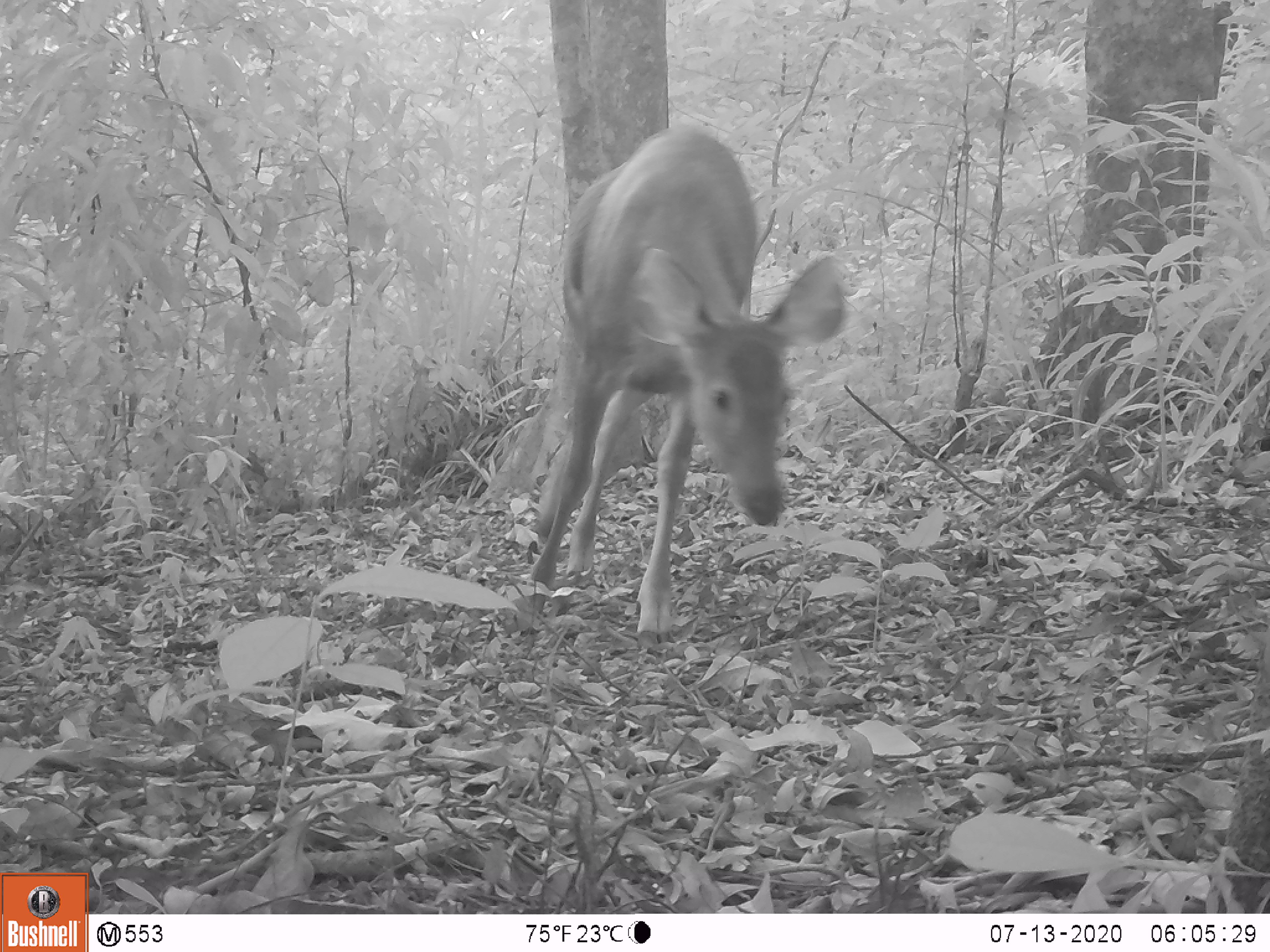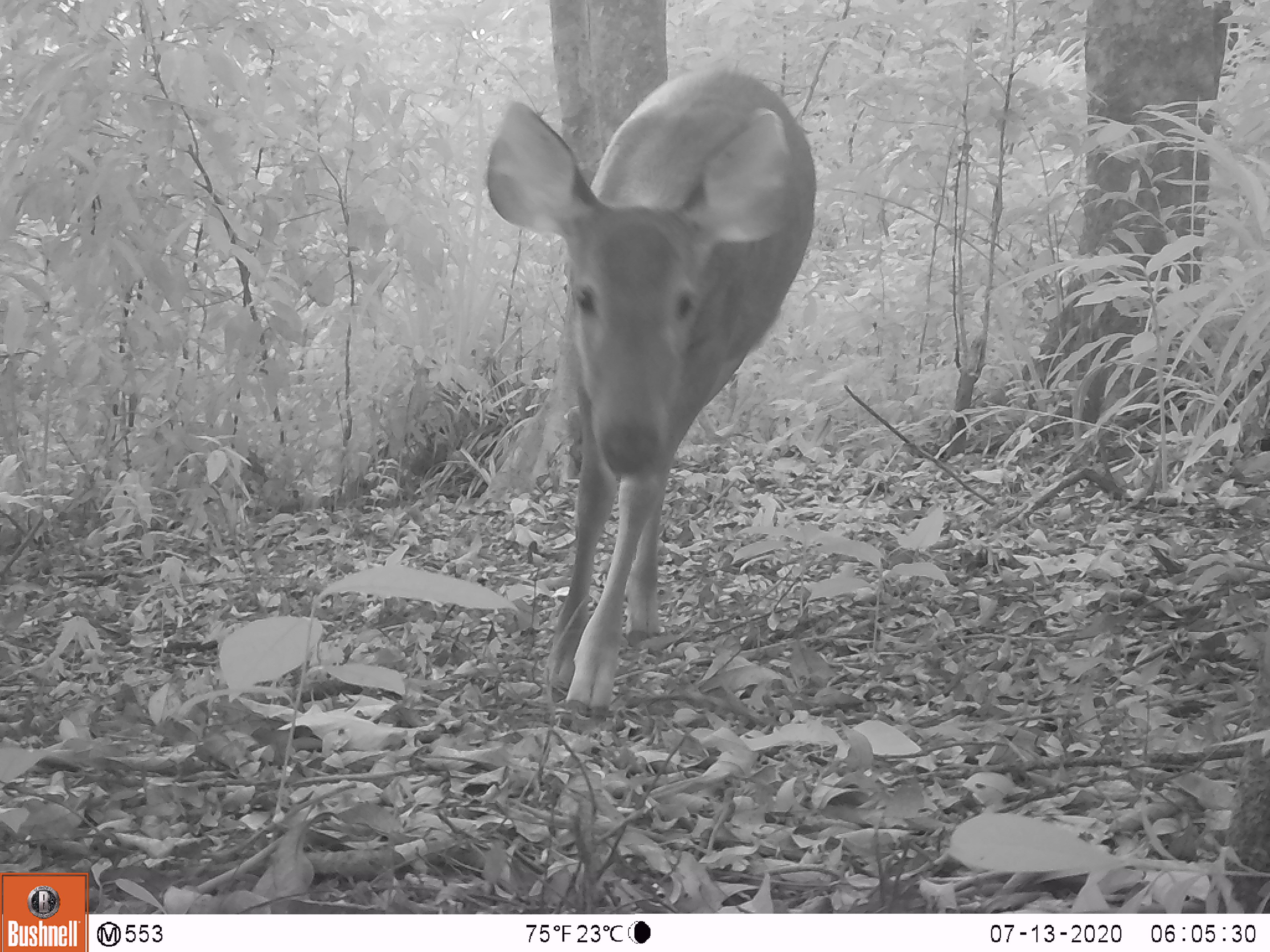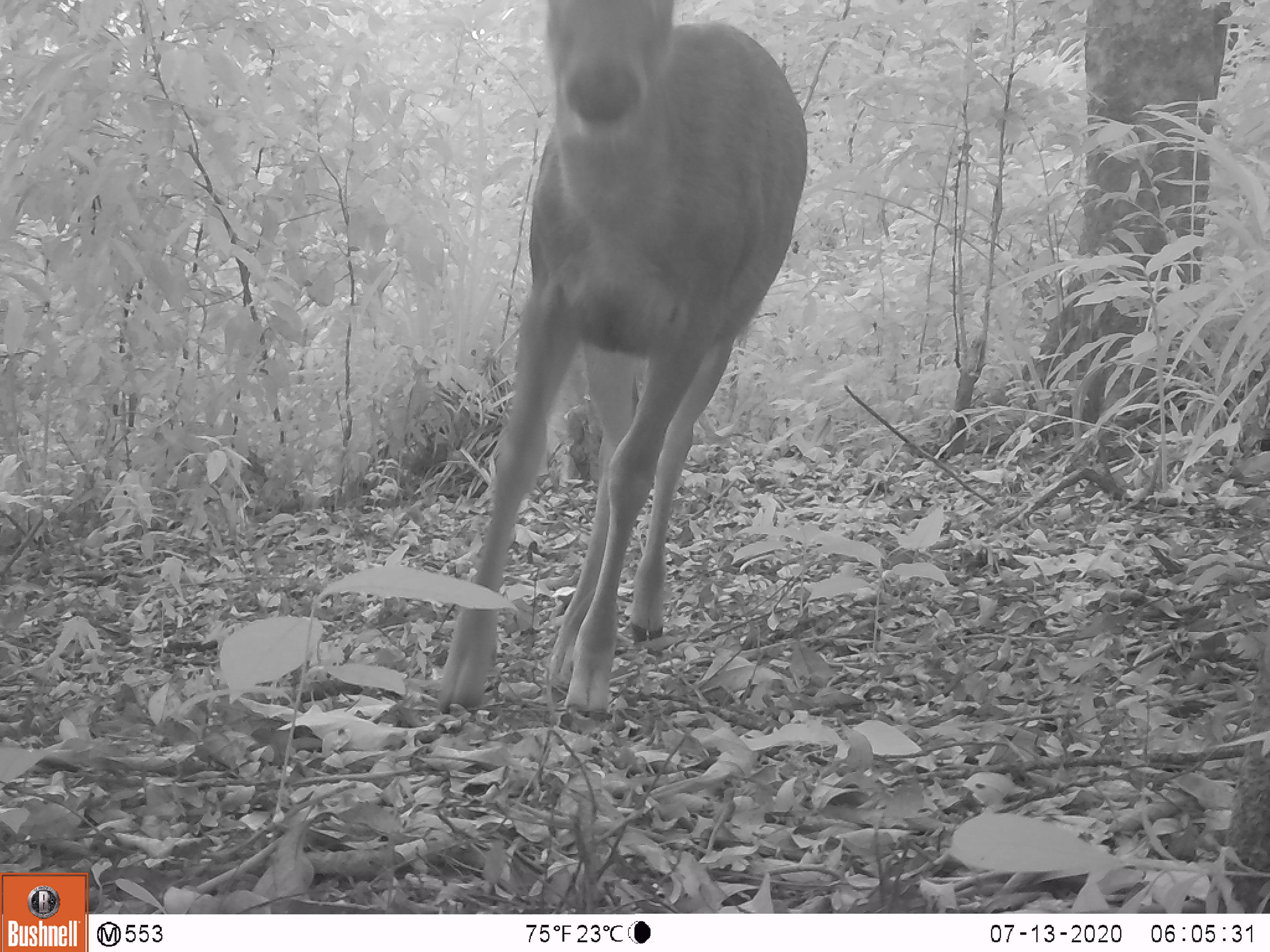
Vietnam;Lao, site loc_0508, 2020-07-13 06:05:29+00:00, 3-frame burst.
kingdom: Animalia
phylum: Chordata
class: Mammalia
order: Artiodactyla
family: Cervidae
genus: Rusa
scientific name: Rusa unicolor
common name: sambar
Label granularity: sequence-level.